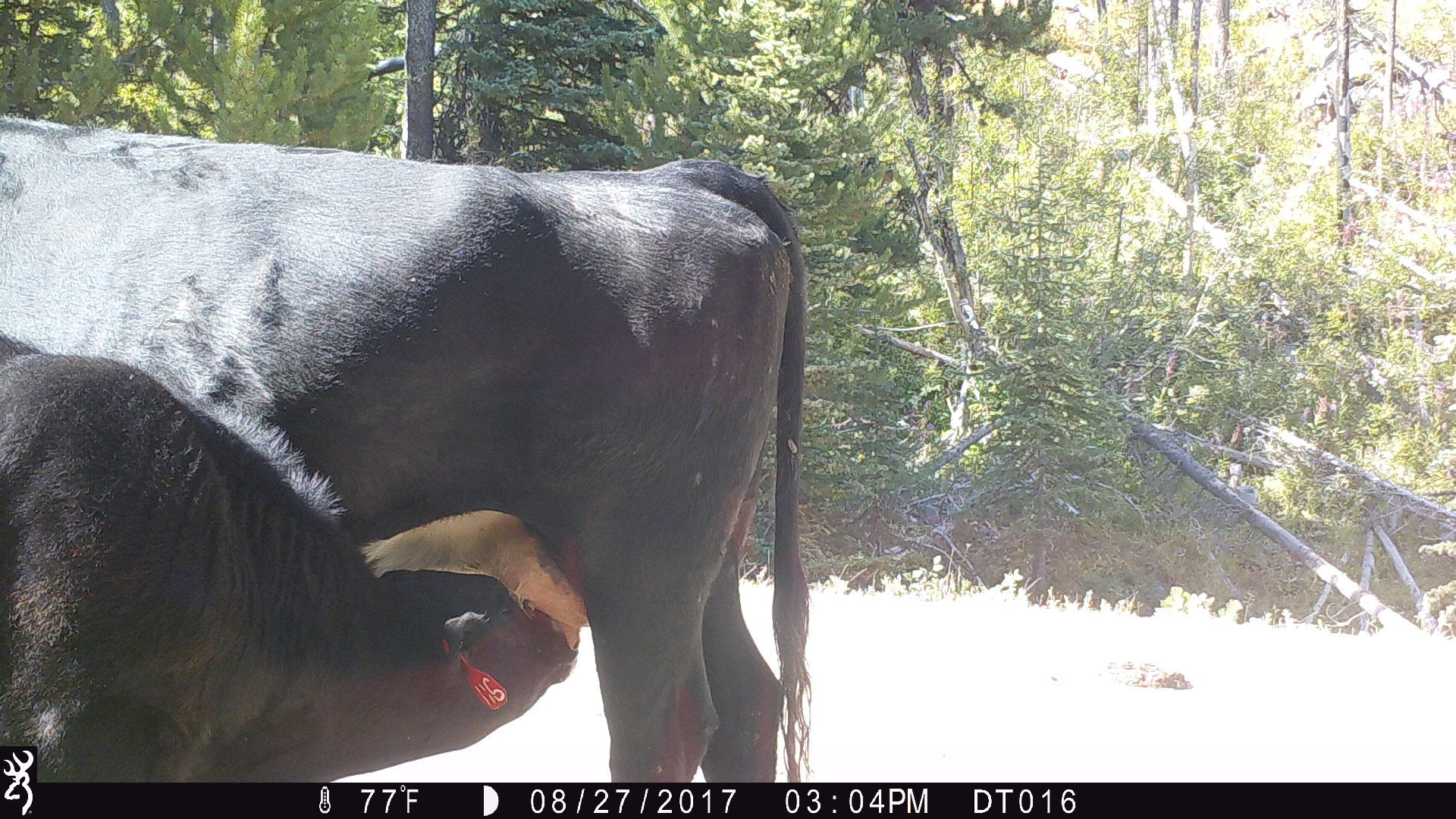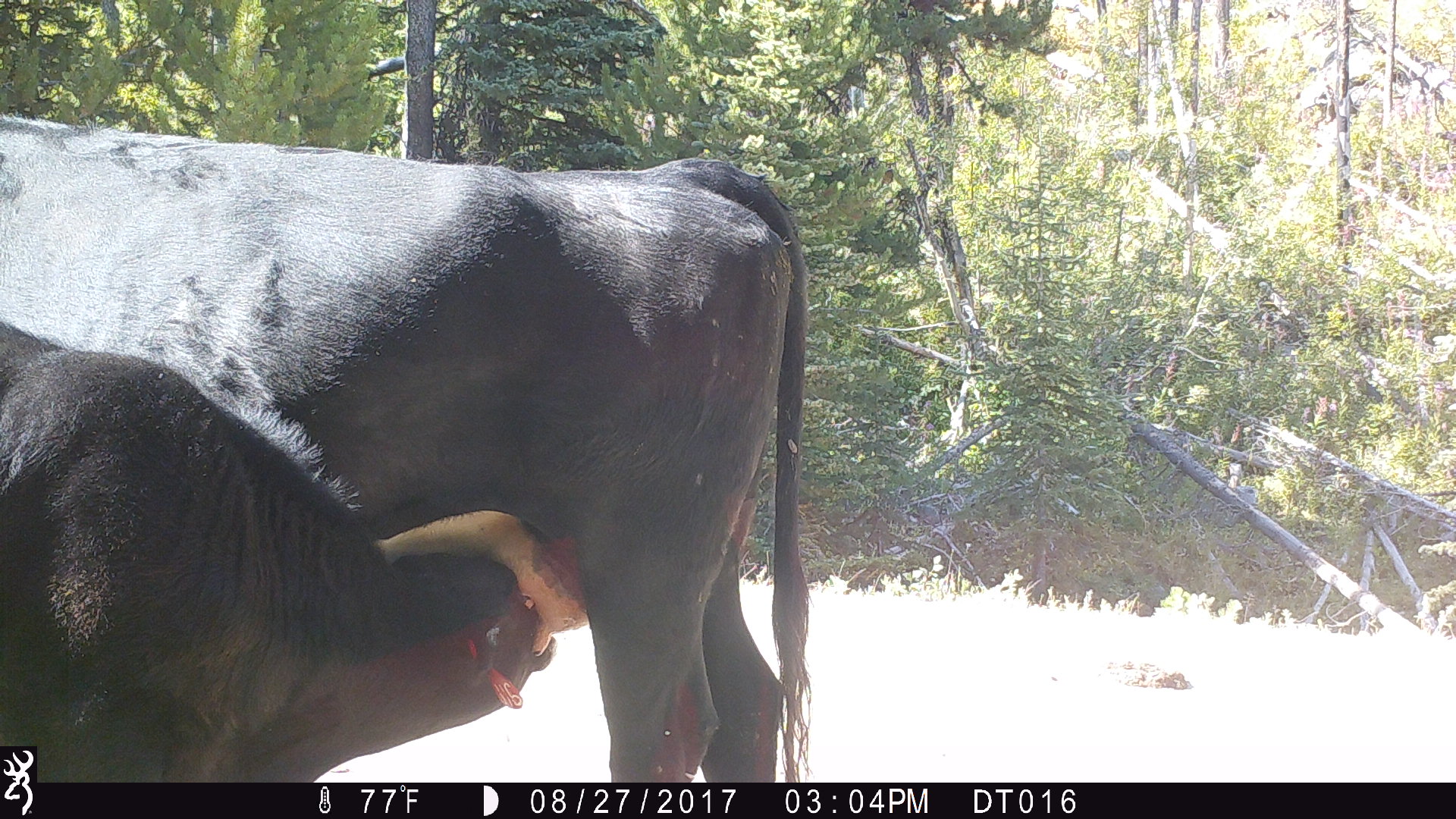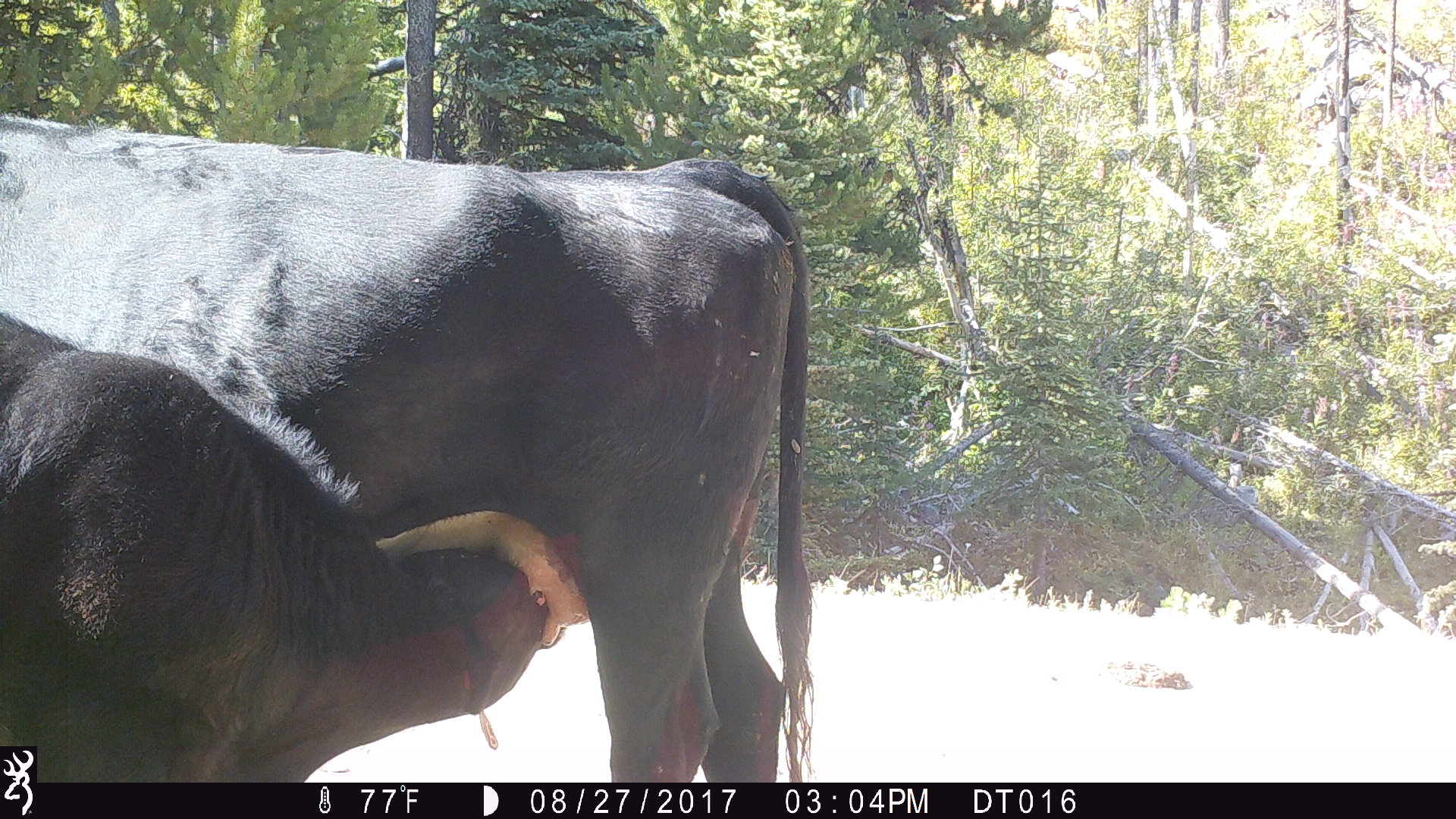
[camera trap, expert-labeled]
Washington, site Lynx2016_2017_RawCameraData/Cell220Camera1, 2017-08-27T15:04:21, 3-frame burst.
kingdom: Animalia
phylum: Chordata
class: Mammalia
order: Artiodactyla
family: Bovidae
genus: Bos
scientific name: Bos taurus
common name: domestic cattle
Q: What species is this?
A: Domestic cattle (Bos taurus).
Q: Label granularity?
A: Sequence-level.